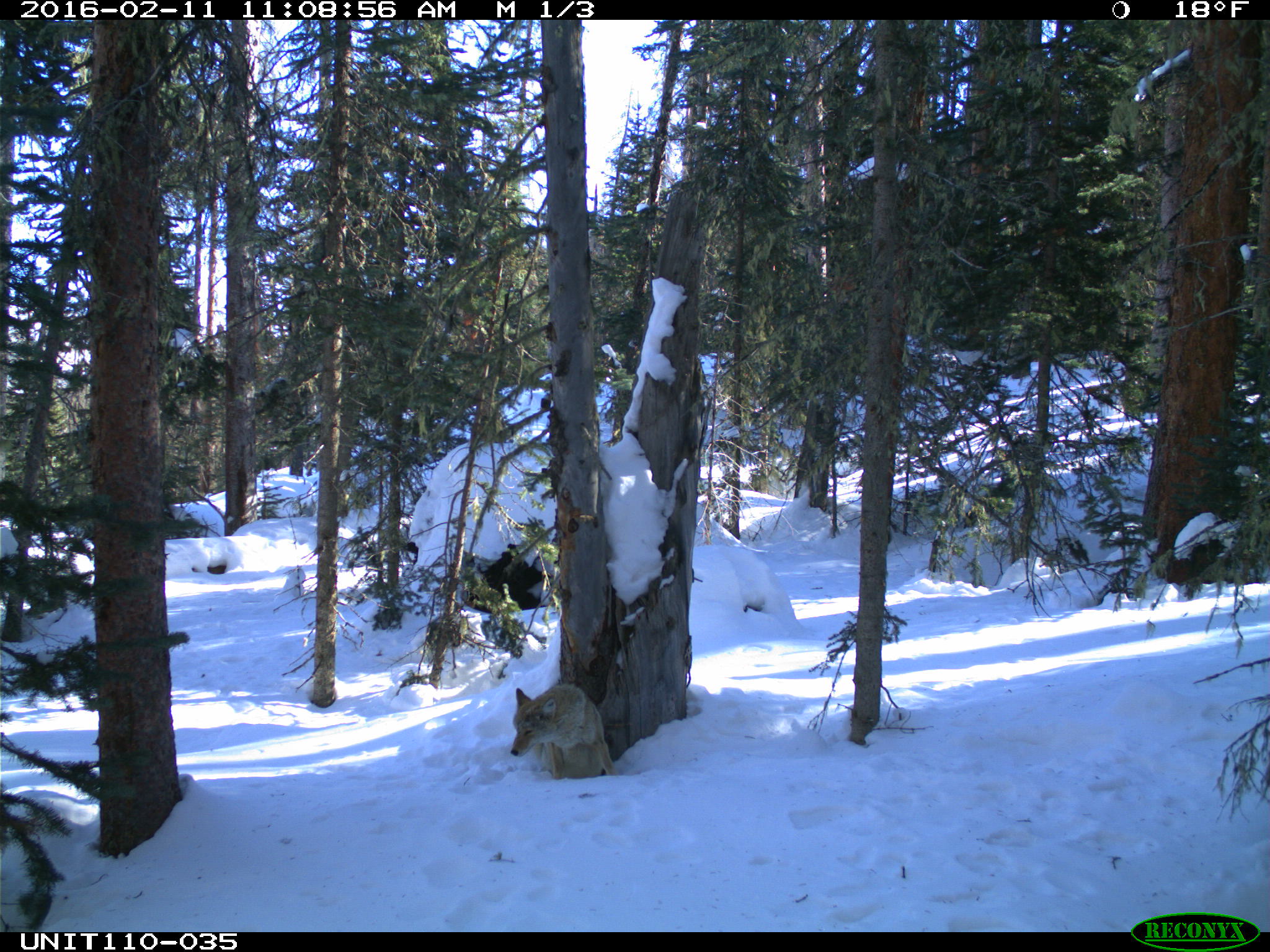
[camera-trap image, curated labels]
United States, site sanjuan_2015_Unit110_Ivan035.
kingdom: Animalia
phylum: Chordata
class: Mammalia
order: Carnivora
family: Canidae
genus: Canis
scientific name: Canis latrans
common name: coyote